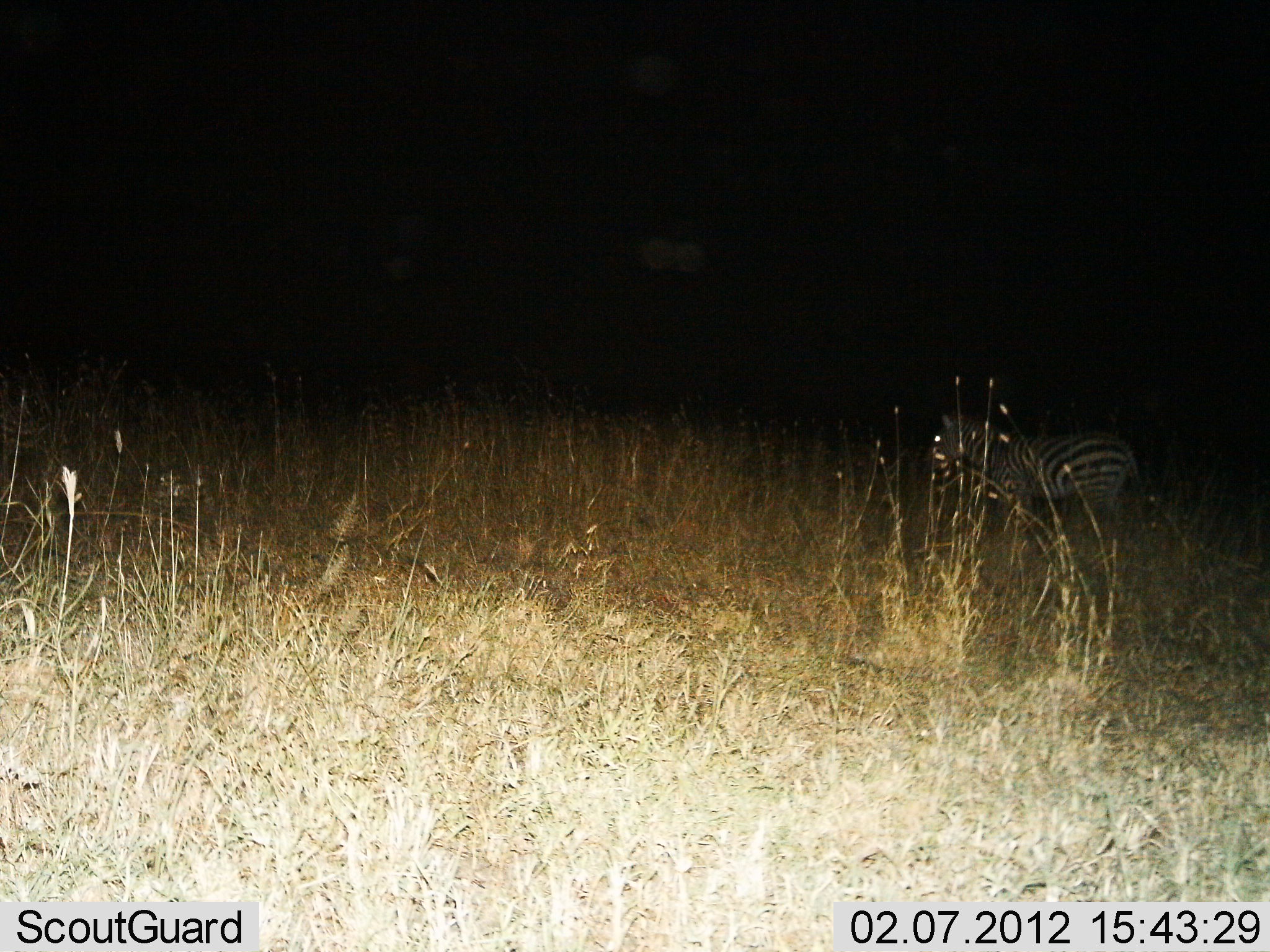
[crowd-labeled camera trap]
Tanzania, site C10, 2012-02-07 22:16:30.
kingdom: Animalia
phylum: Chordata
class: Mammalia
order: Perissodactyla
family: Equidae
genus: Equus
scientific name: Equus quagga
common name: plains zebra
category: zebra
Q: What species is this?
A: Zebra (plains zebra) (Equus quagga).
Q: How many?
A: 1.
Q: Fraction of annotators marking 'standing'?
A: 87%.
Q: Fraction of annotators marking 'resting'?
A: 3%.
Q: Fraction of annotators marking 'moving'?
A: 10%.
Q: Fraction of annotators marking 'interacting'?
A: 0%.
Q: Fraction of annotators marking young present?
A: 0%.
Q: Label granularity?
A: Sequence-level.